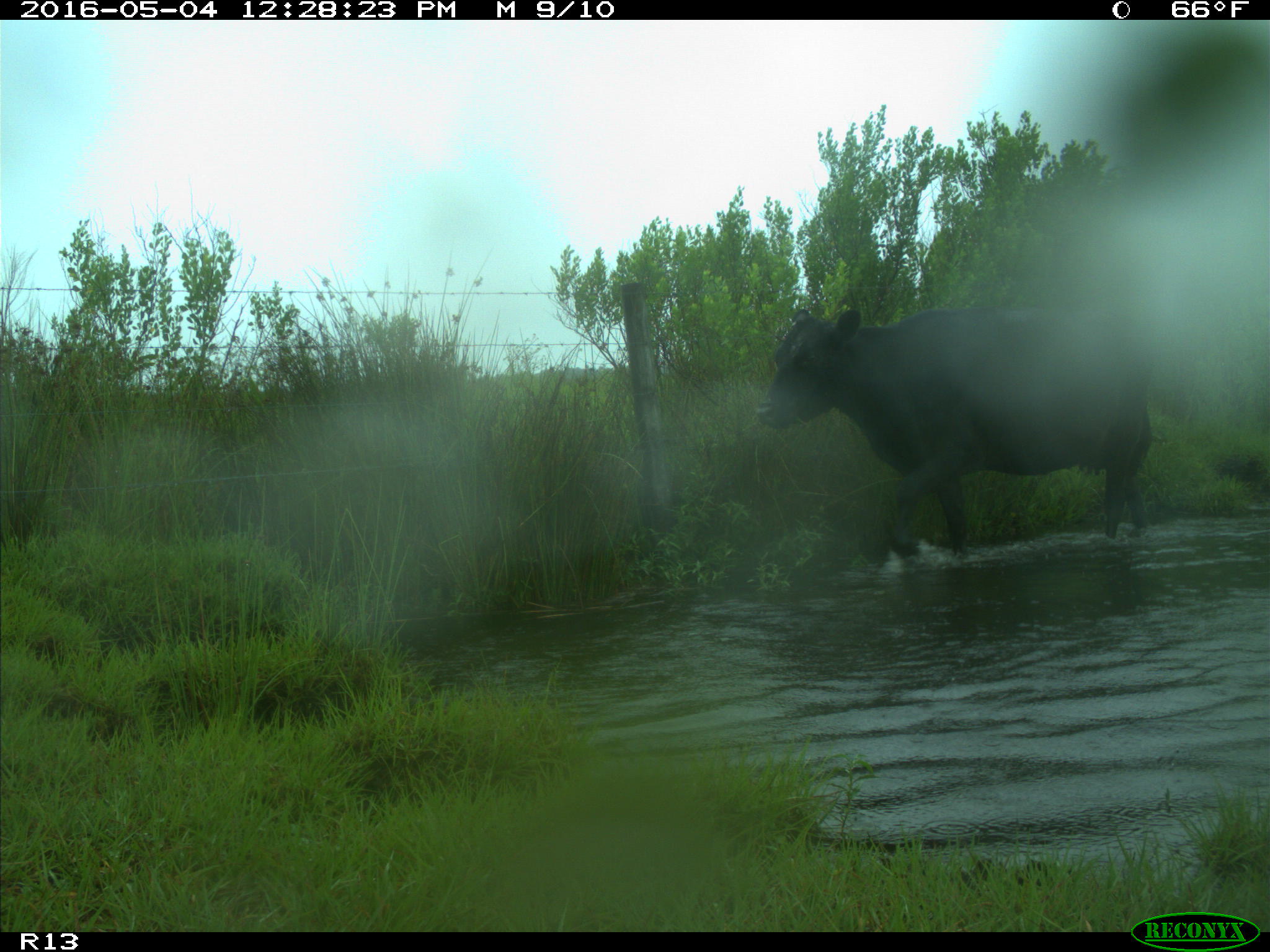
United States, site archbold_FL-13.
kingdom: Animalia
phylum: Chordata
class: Mammalia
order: Artiodactyla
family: Bovidae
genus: Bos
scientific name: Bos taurus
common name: domestic cow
Bos taurus (domestic cow).